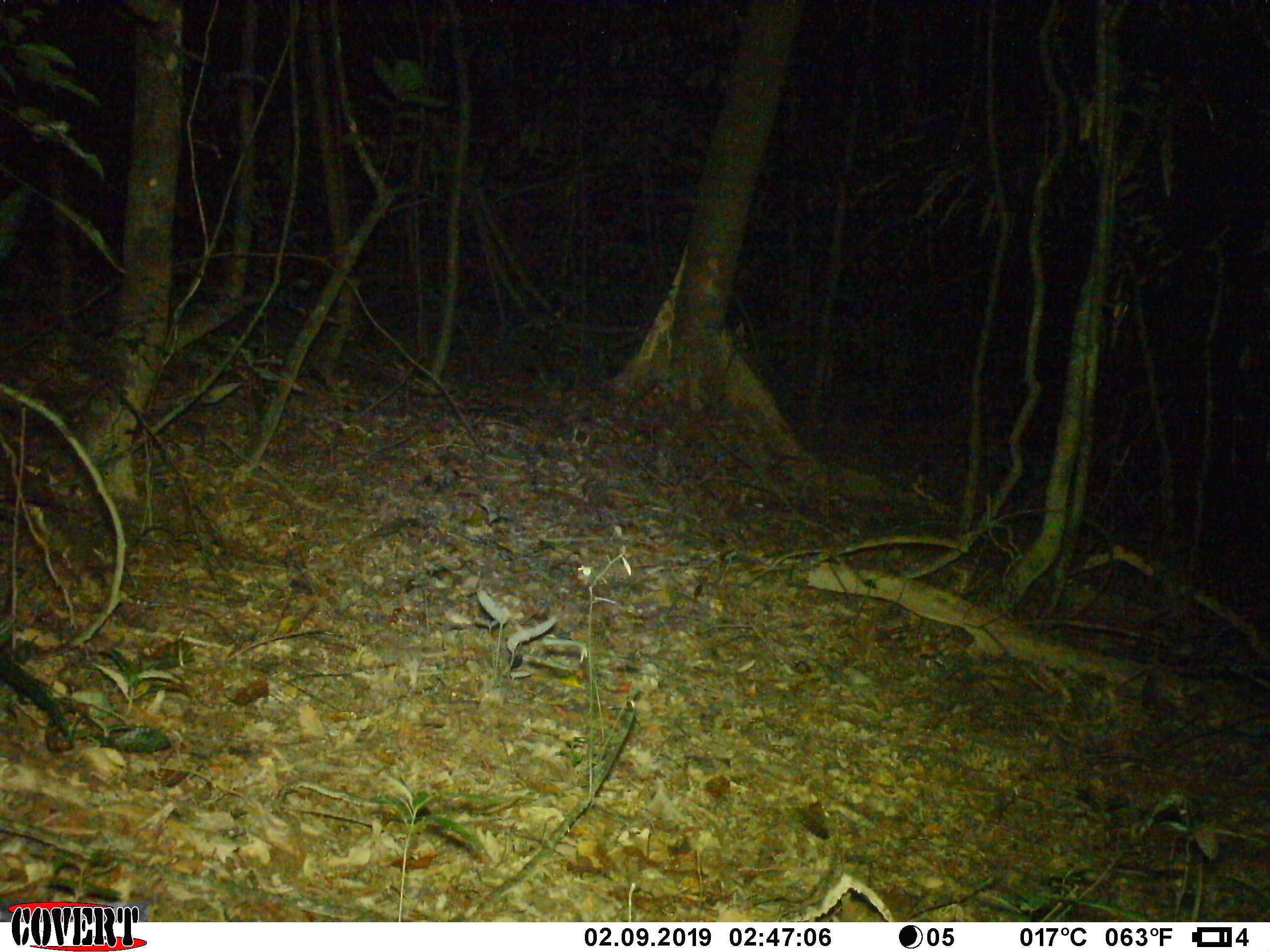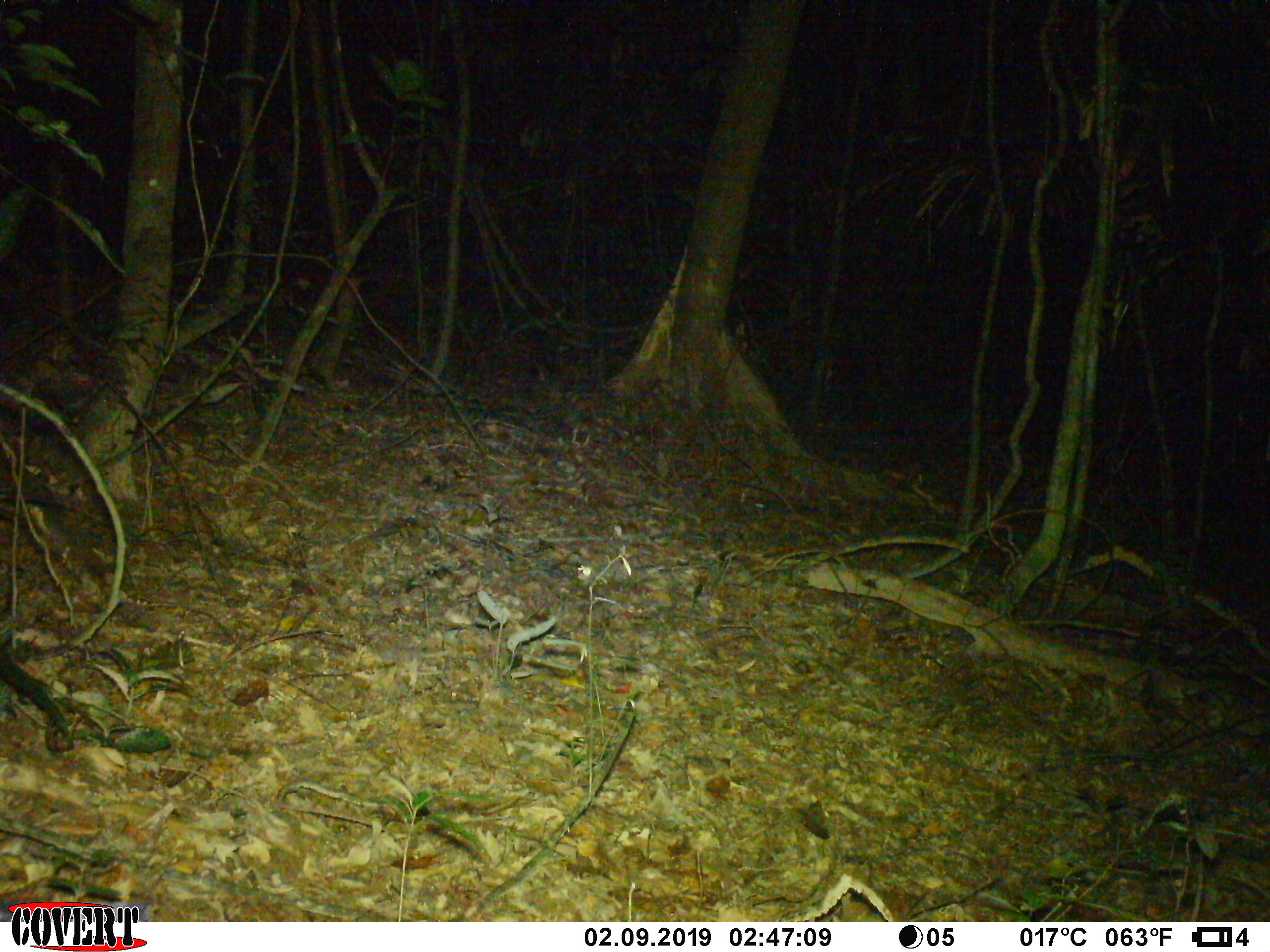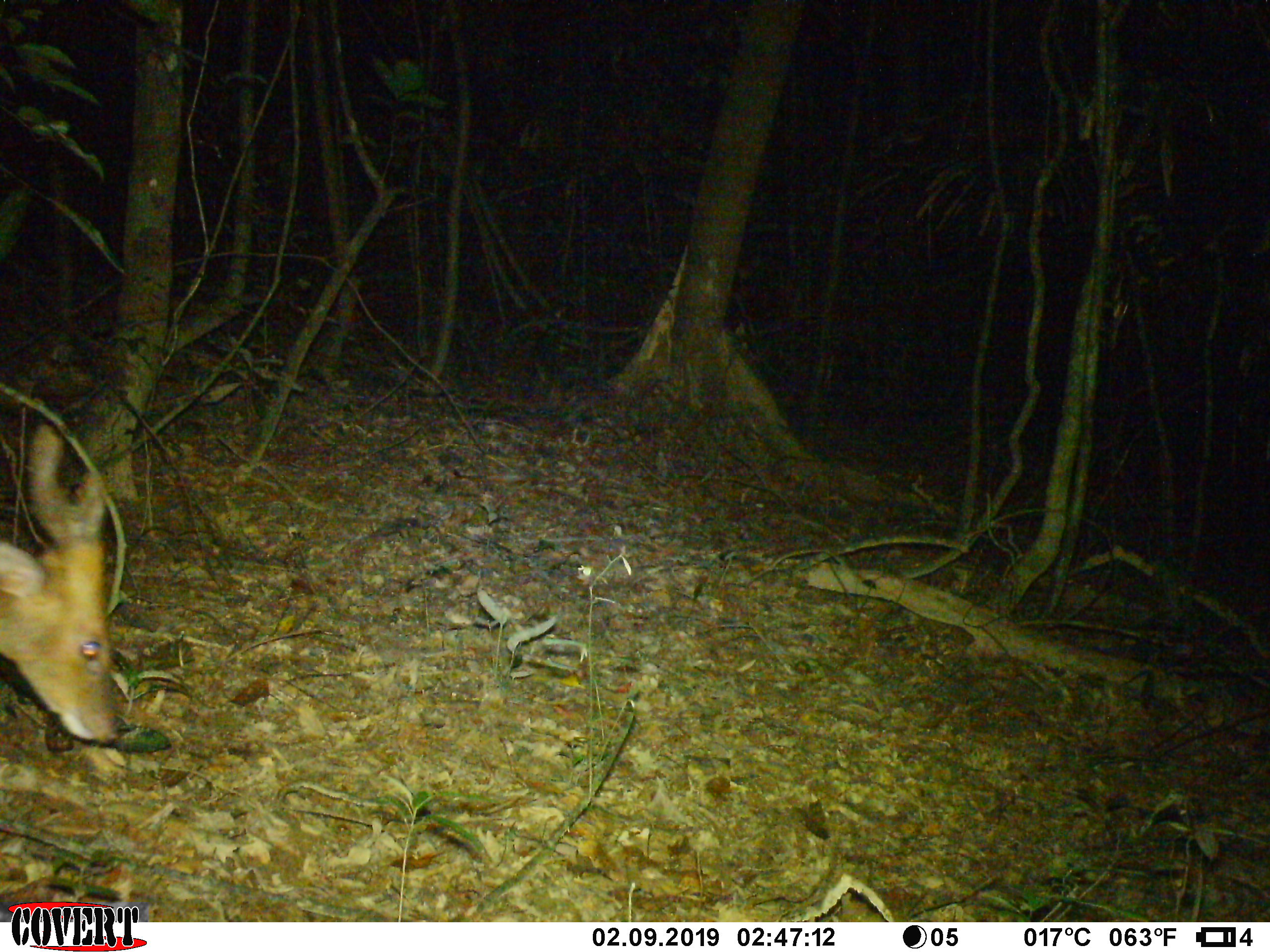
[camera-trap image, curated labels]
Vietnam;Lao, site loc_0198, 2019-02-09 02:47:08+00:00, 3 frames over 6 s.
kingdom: Animalia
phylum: Chordata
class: Mammalia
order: Artiodactyla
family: Cervidae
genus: Muntiacus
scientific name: Muntiacus vuquangensis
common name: large-antlered muntjac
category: large antlered muntjac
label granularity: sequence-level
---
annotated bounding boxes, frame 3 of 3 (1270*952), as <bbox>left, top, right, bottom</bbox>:
large antlered muntjac: <bbox>0, 423, 118, 747</bbox>